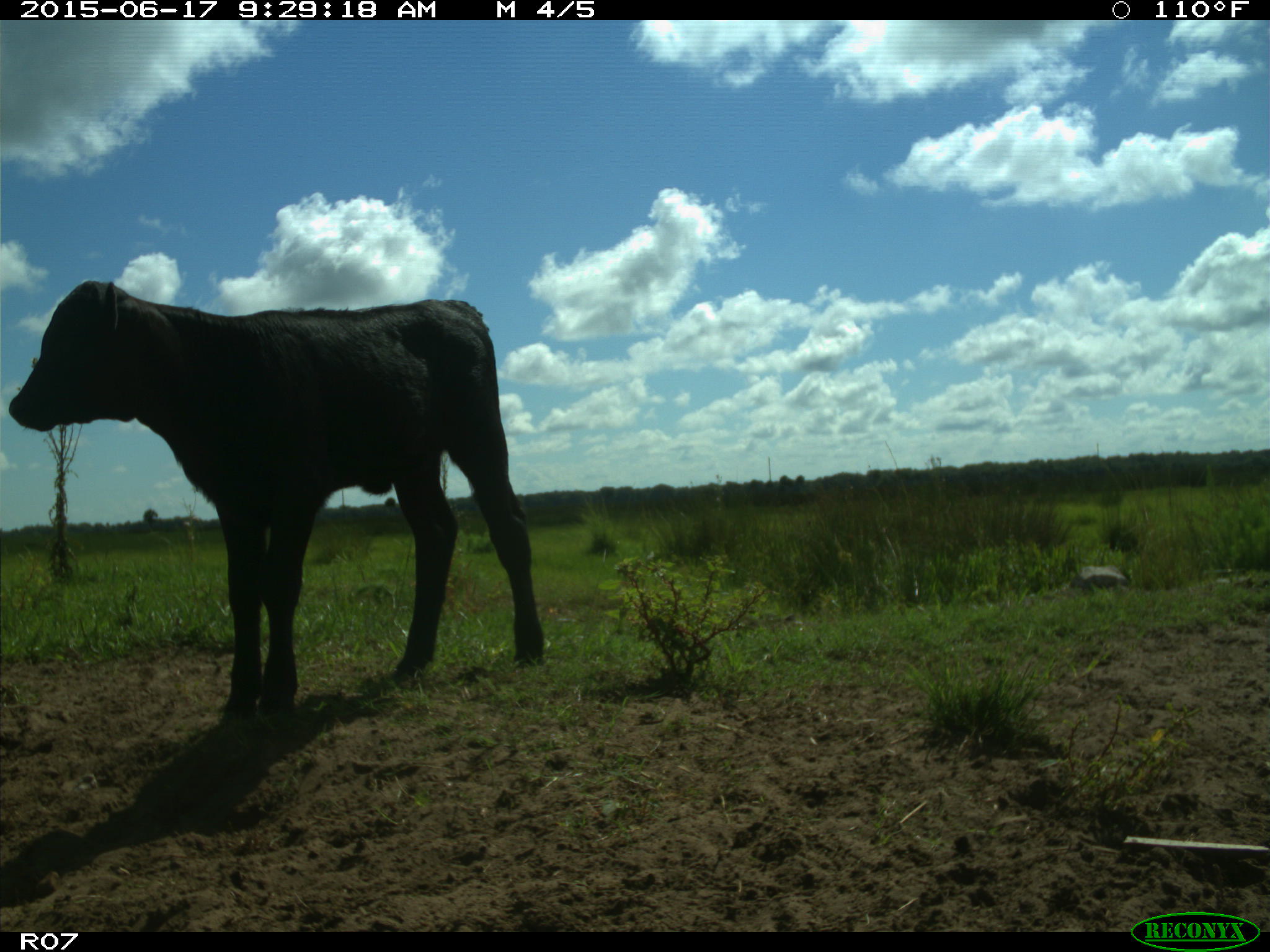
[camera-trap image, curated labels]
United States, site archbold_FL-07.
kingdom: Animalia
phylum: Chordata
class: Mammalia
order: Artiodactyla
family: Bovidae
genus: Bos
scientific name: Bos taurus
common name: domestic cow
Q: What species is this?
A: Bos taurus (domestic cow).